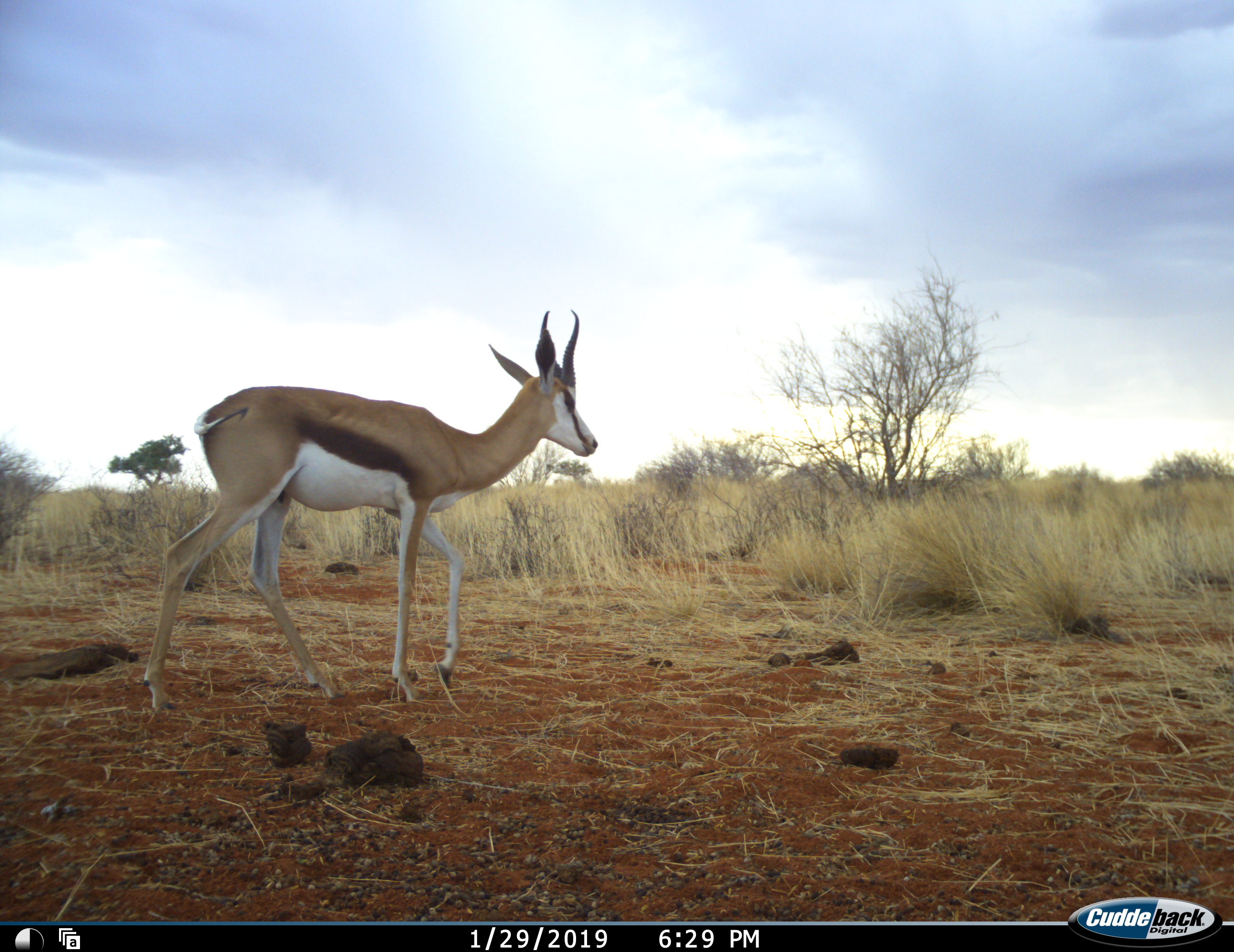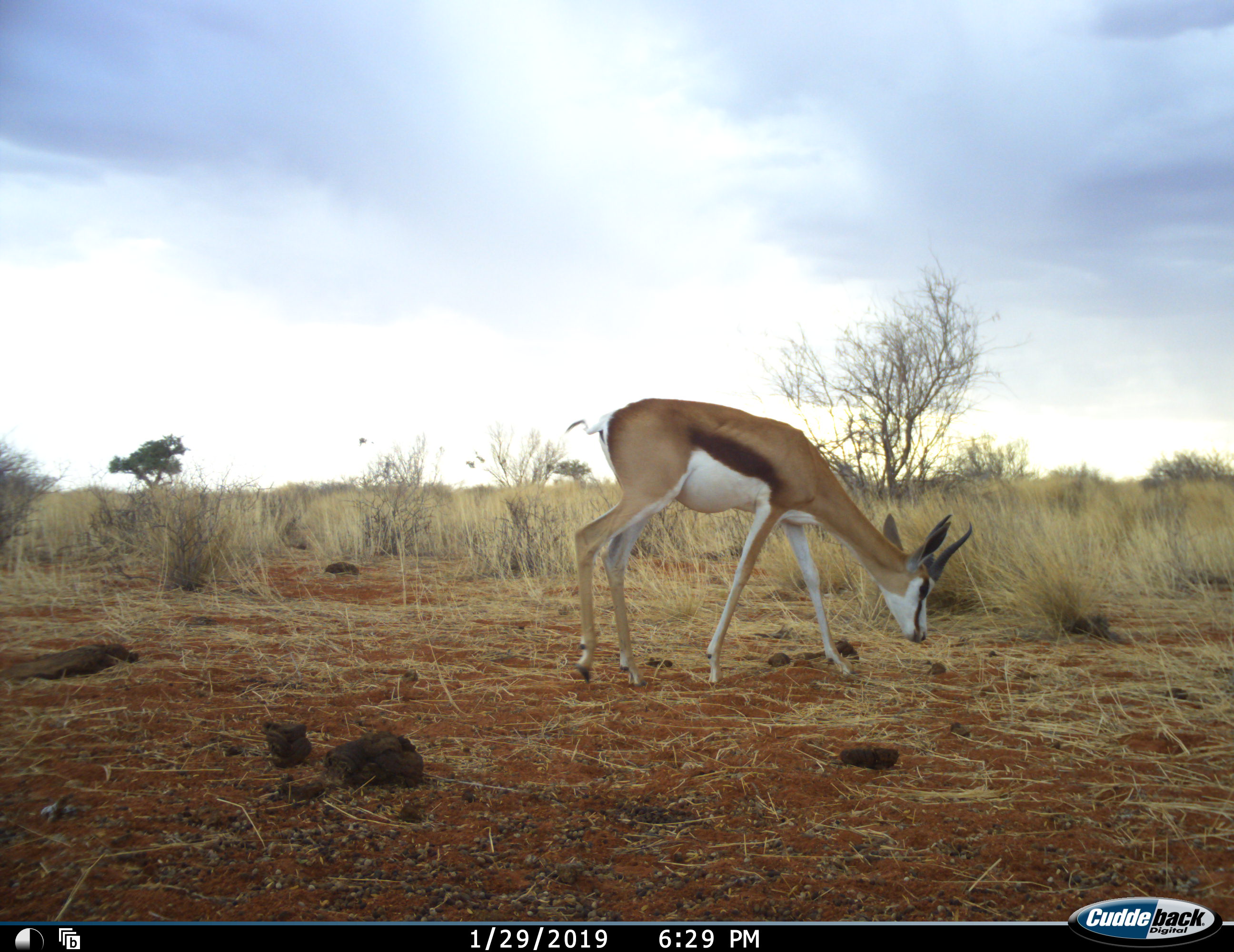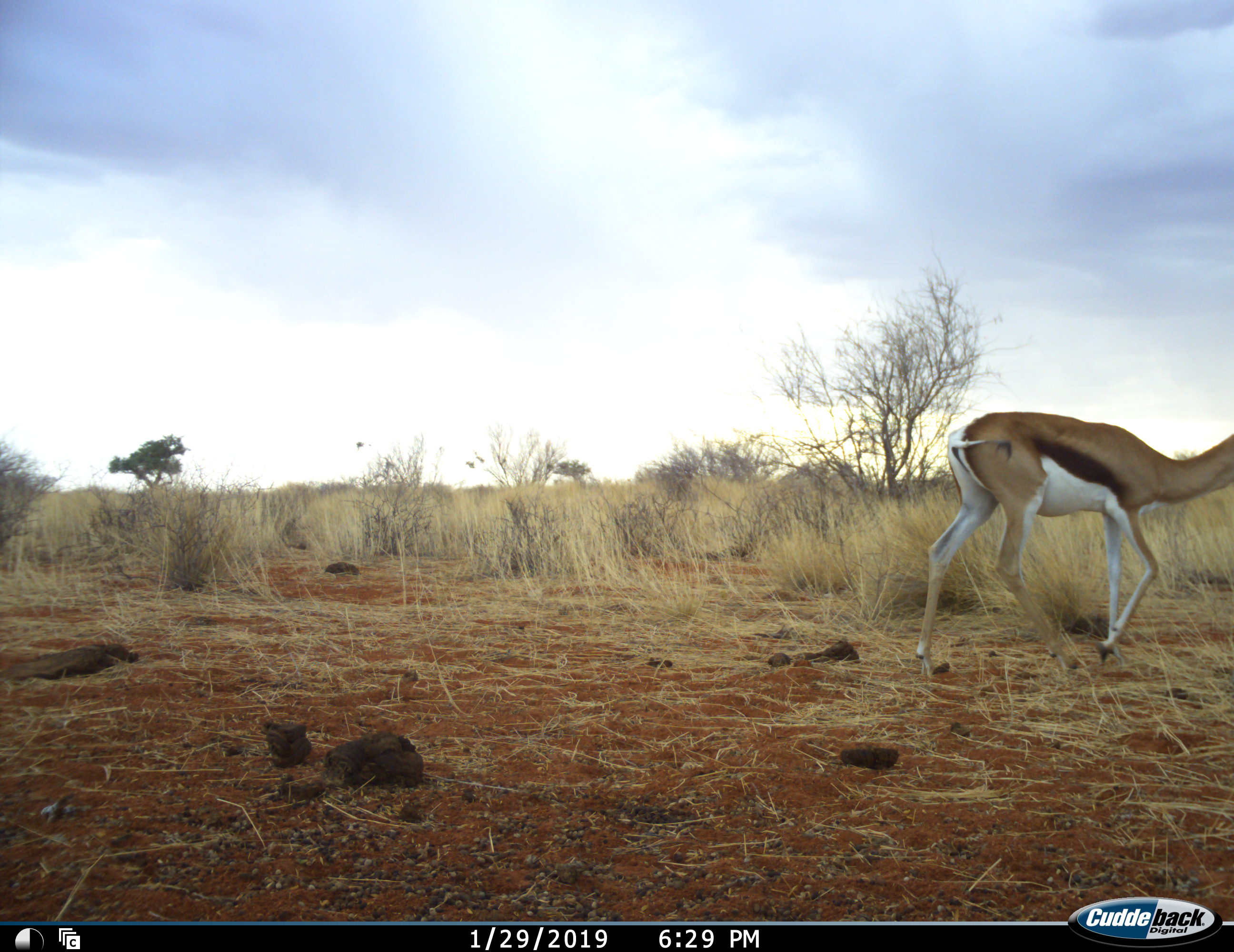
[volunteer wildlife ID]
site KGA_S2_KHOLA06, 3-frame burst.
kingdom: Animalia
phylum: Chordata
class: Mammalia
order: Artiodactyla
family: Bovidae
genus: Antidorcas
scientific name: Antidorcas marsupialis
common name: springbok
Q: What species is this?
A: Springbok (Antidorcas marsupialis).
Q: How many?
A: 1.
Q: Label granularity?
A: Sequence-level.